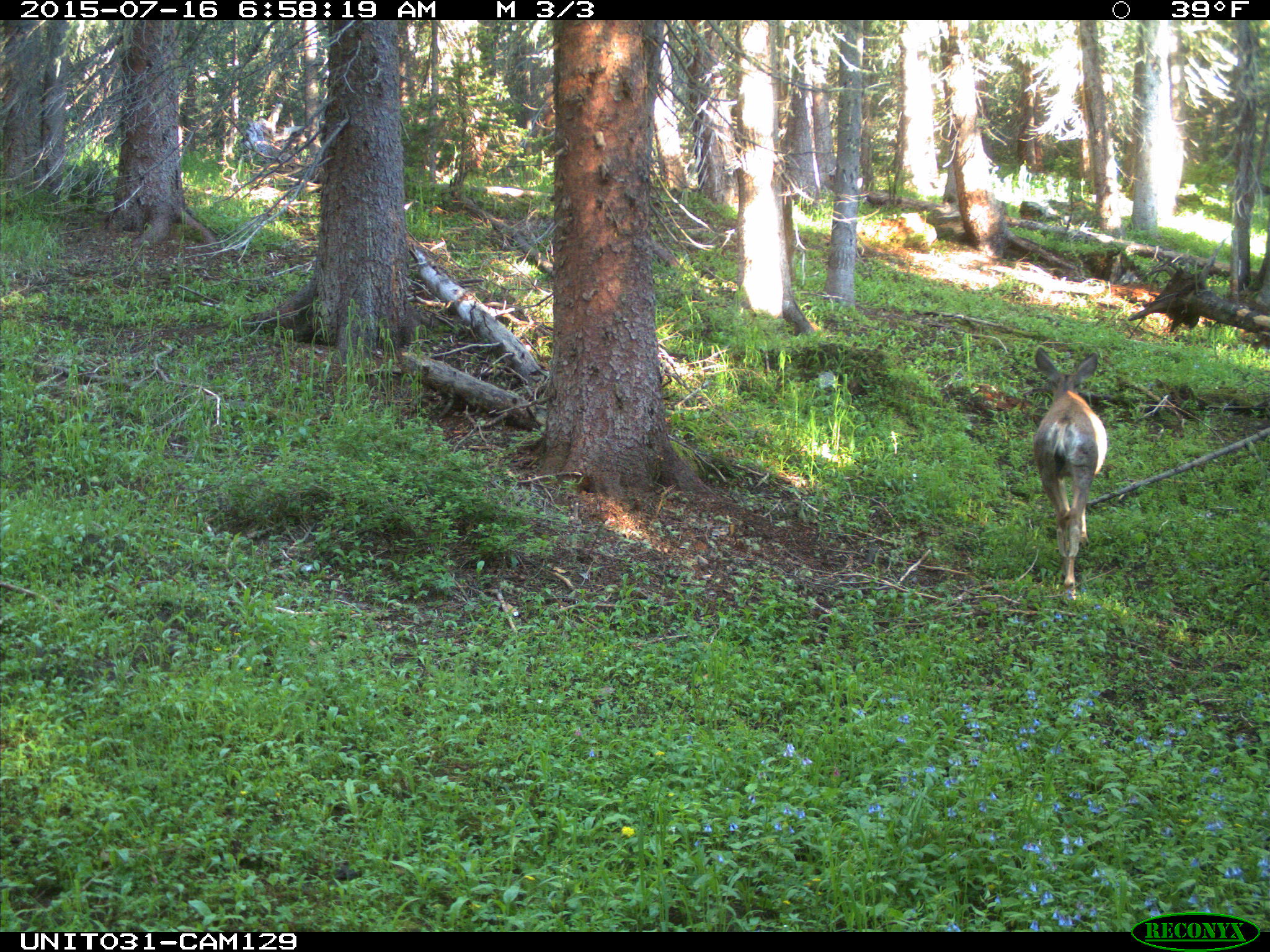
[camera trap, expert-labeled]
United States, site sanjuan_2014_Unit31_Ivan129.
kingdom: Animalia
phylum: Chordata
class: Mammalia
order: Artiodactyla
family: Cervidae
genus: Odocoileus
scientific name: Odocoileus hemionus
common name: mule deer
Odocoileus hemionus (mule deer).